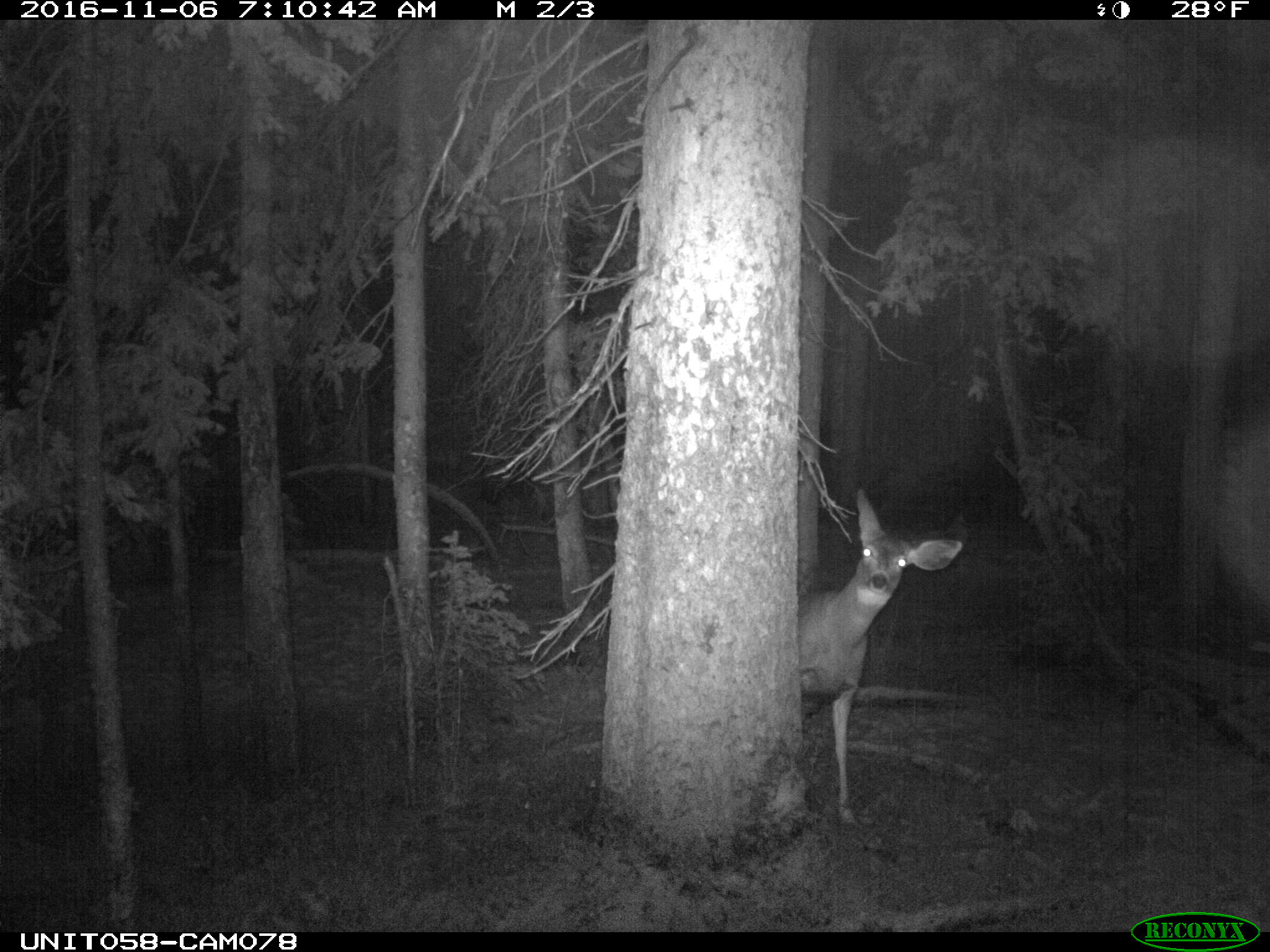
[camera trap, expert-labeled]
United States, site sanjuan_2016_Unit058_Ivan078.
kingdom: Animalia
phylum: Chordata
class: Mammalia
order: Artiodactyla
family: Cervidae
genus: Odocoileus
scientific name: Odocoileus hemionus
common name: mule deer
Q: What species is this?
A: Odocoileus hemionus (mule deer).